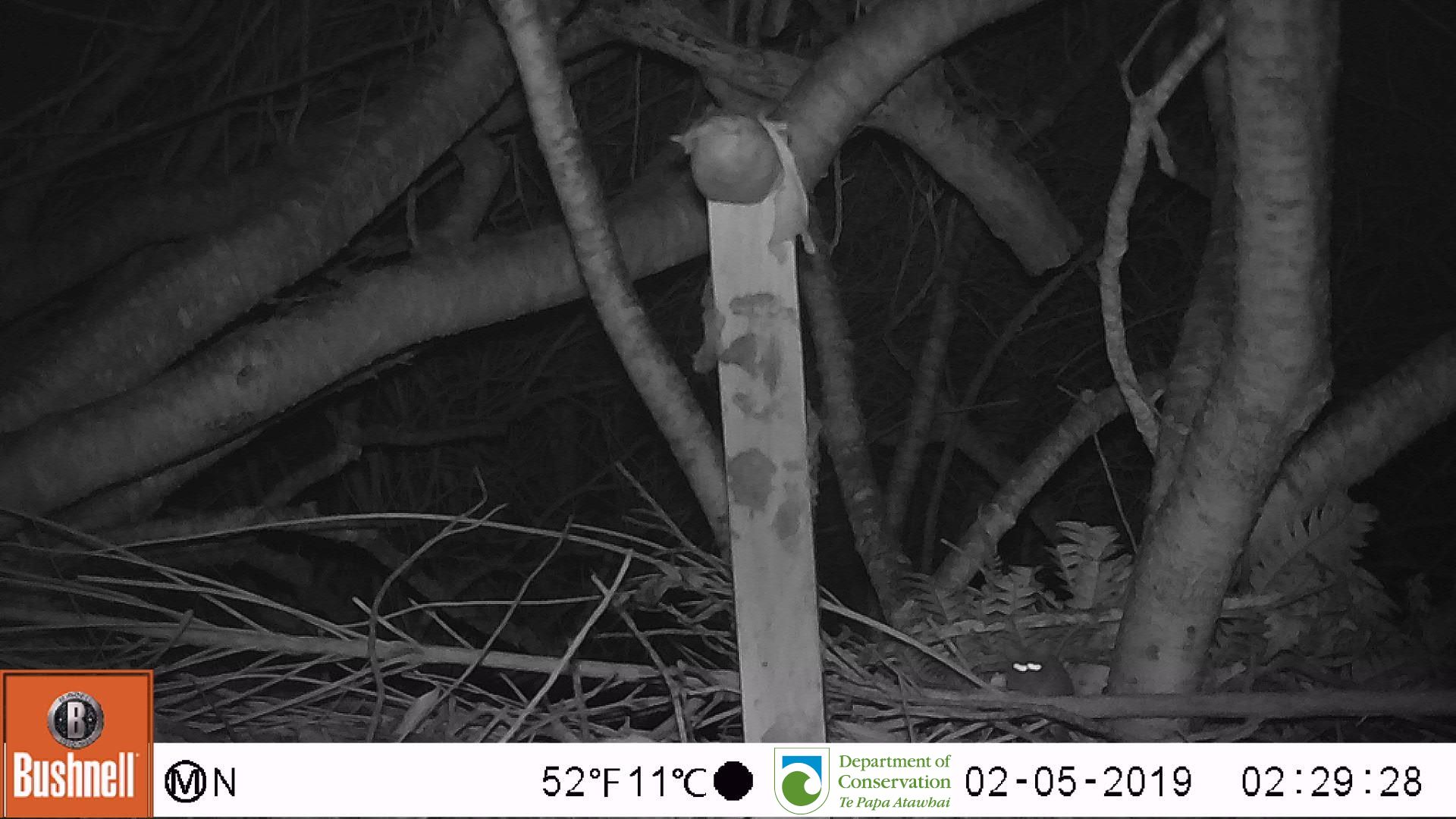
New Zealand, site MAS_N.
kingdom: Animalia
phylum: Chordata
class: Mammalia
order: Rodentia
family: Muridae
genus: Mus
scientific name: Mus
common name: mouse